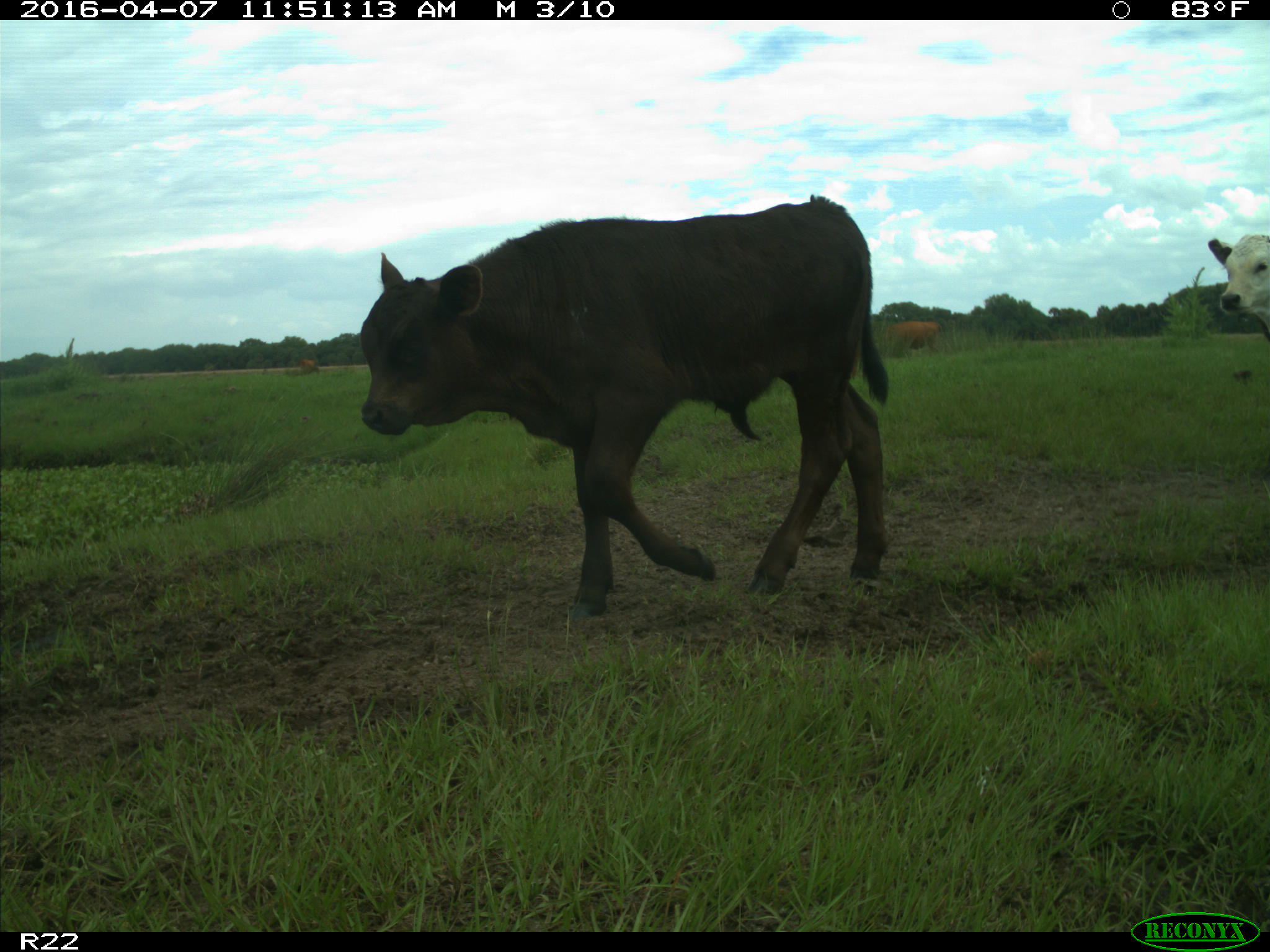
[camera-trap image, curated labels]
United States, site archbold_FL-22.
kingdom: Animalia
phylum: Chordata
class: Mammalia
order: Artiodactyla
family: Bovidae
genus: Bos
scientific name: Bos taurus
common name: domestic cow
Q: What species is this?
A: Bos taurus (domestic cow).